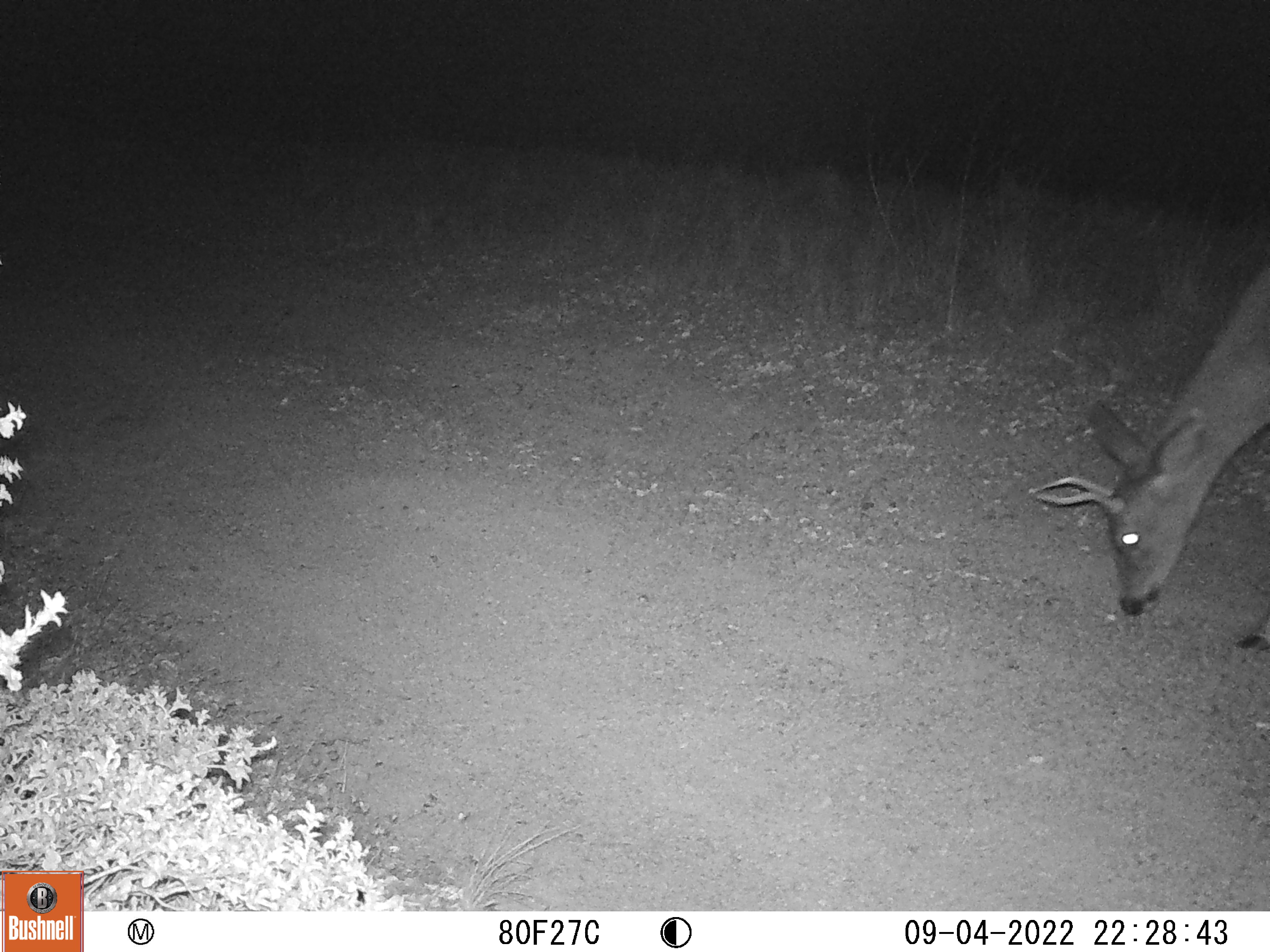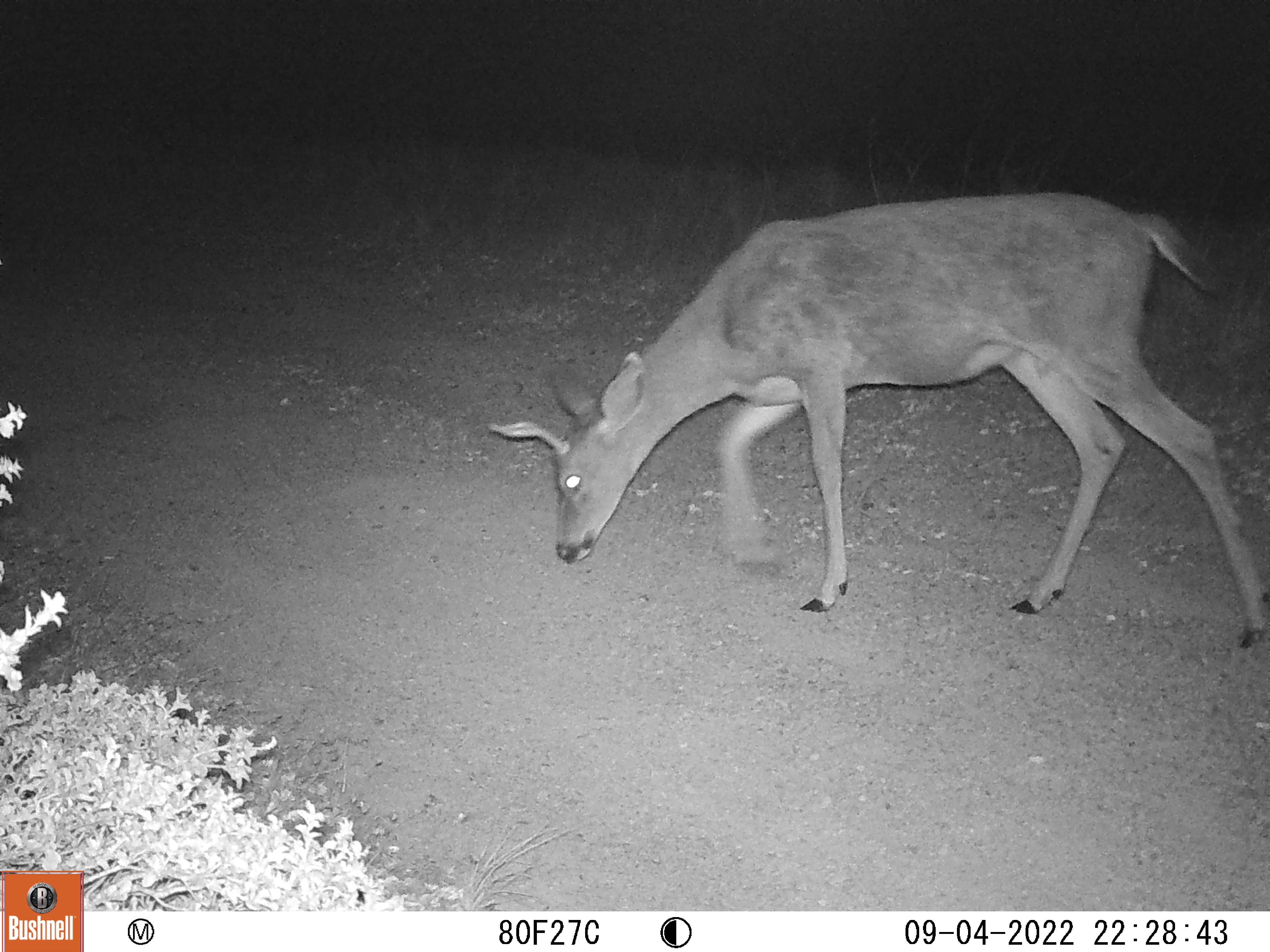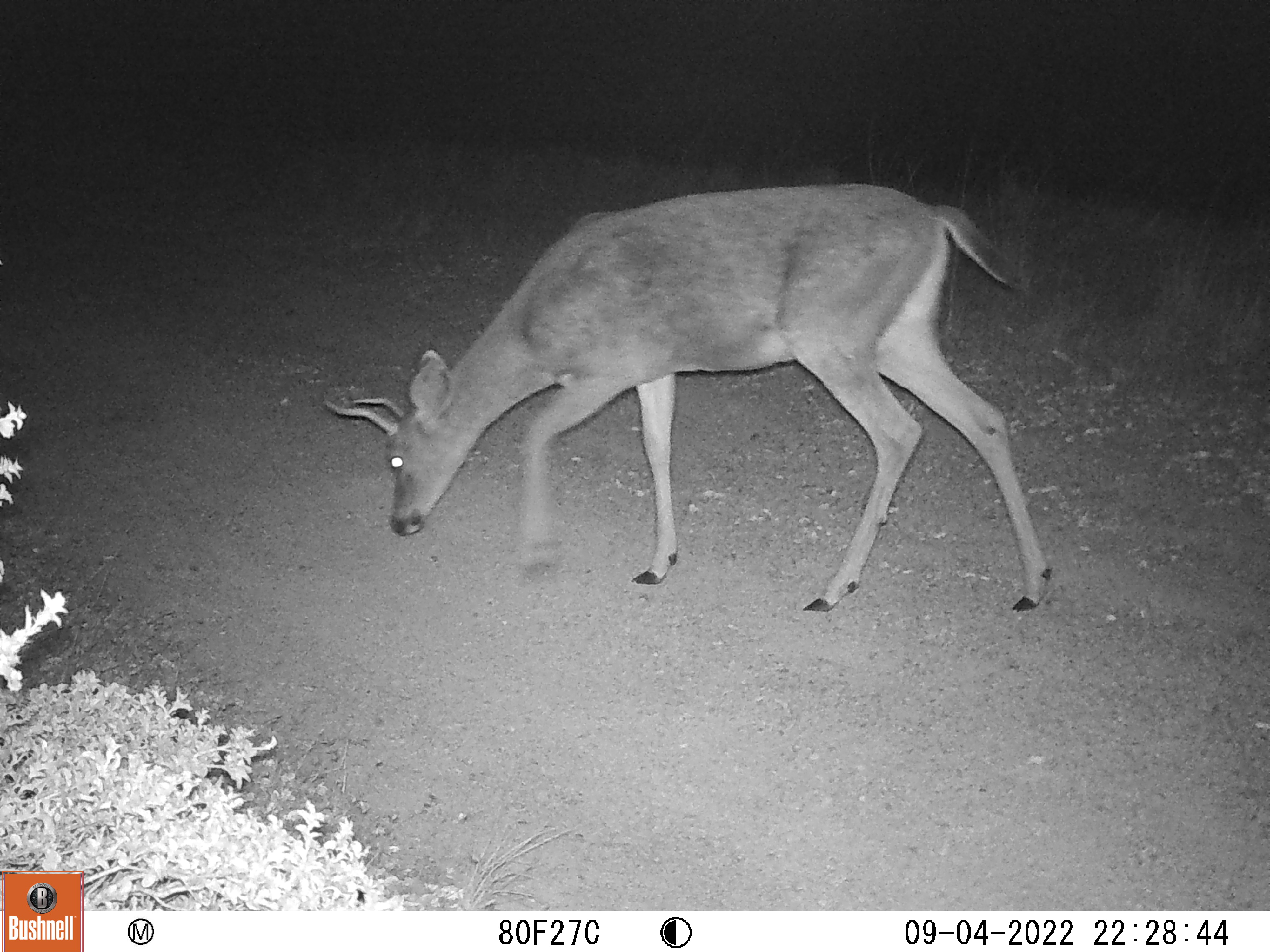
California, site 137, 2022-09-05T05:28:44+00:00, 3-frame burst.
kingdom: Animalia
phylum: Chordata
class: Mammalia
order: Artiodactyla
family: Cervidae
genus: Odocoileus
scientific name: Odocoileus hemionus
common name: mule deer